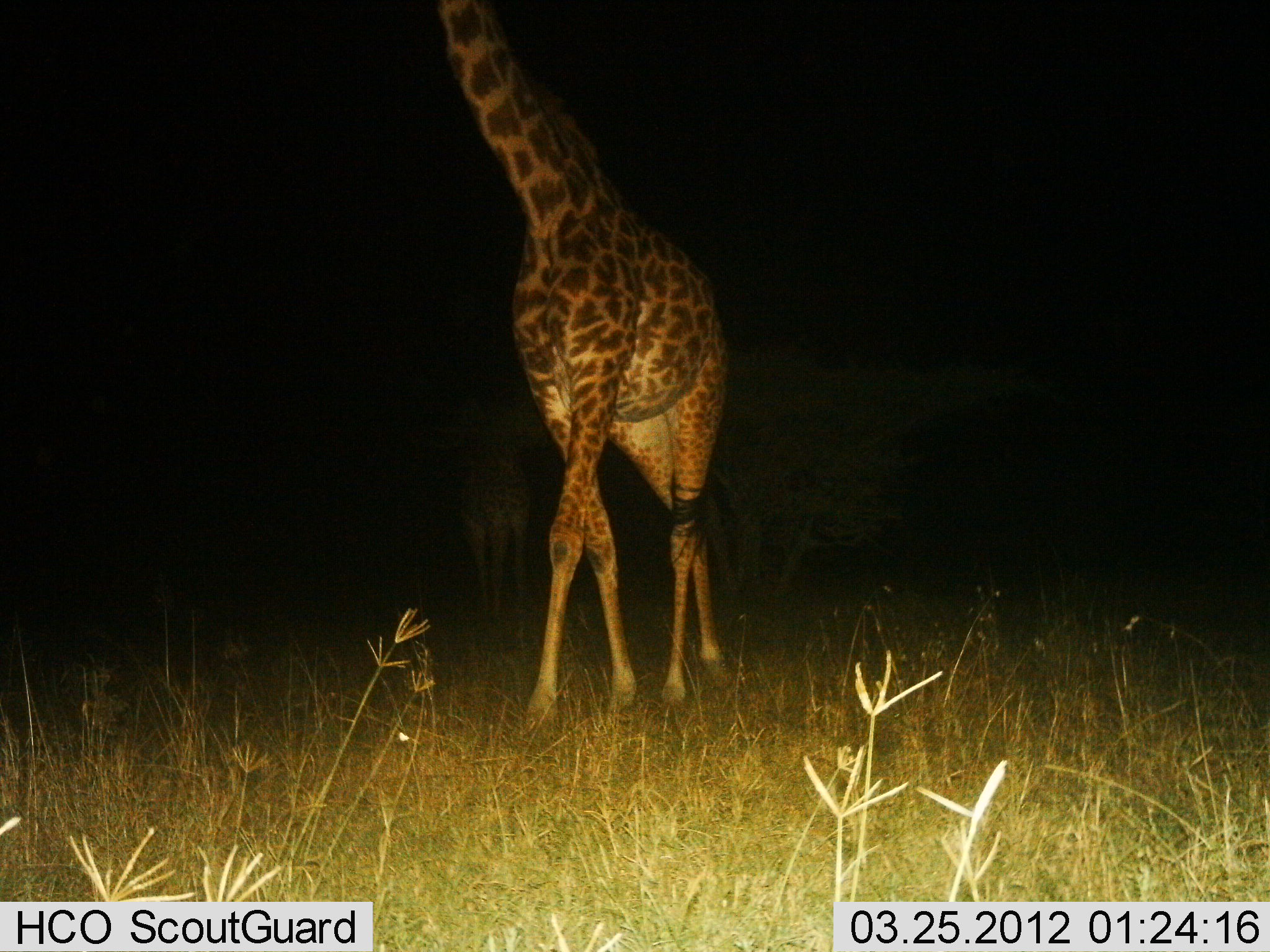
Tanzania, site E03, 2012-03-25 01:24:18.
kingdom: Animalia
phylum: Chordata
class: Mammalia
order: Artiodactyla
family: Giraffidae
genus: Giraffa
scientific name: Giraffa camelopardalis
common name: giraffe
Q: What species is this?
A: Giraffe (Giraffa camelopardalis).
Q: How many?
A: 1.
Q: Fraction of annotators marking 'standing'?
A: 35%.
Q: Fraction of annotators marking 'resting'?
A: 0%.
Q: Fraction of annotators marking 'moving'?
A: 71%.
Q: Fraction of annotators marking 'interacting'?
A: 0%.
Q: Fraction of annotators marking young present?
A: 0%.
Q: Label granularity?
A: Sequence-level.